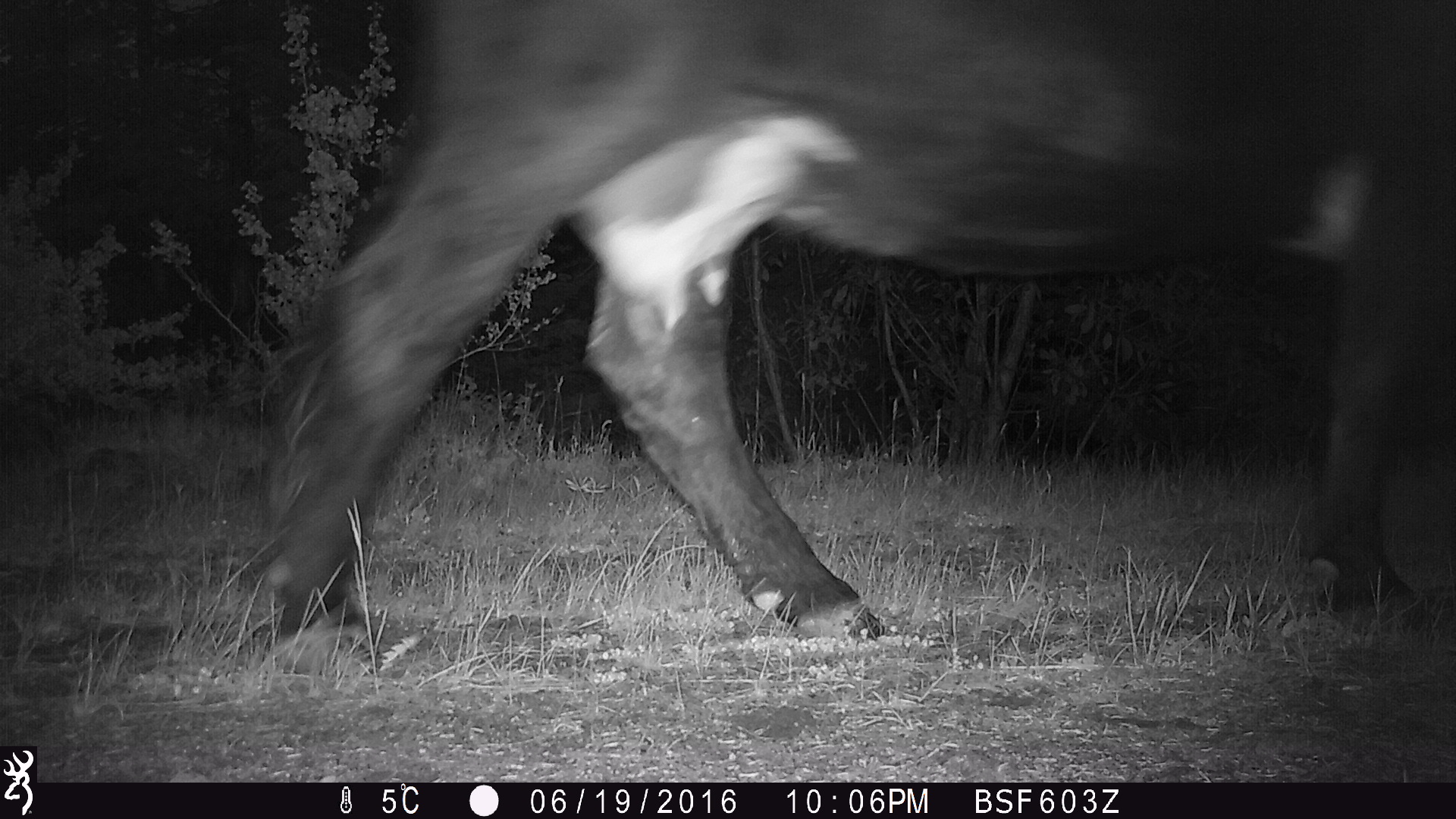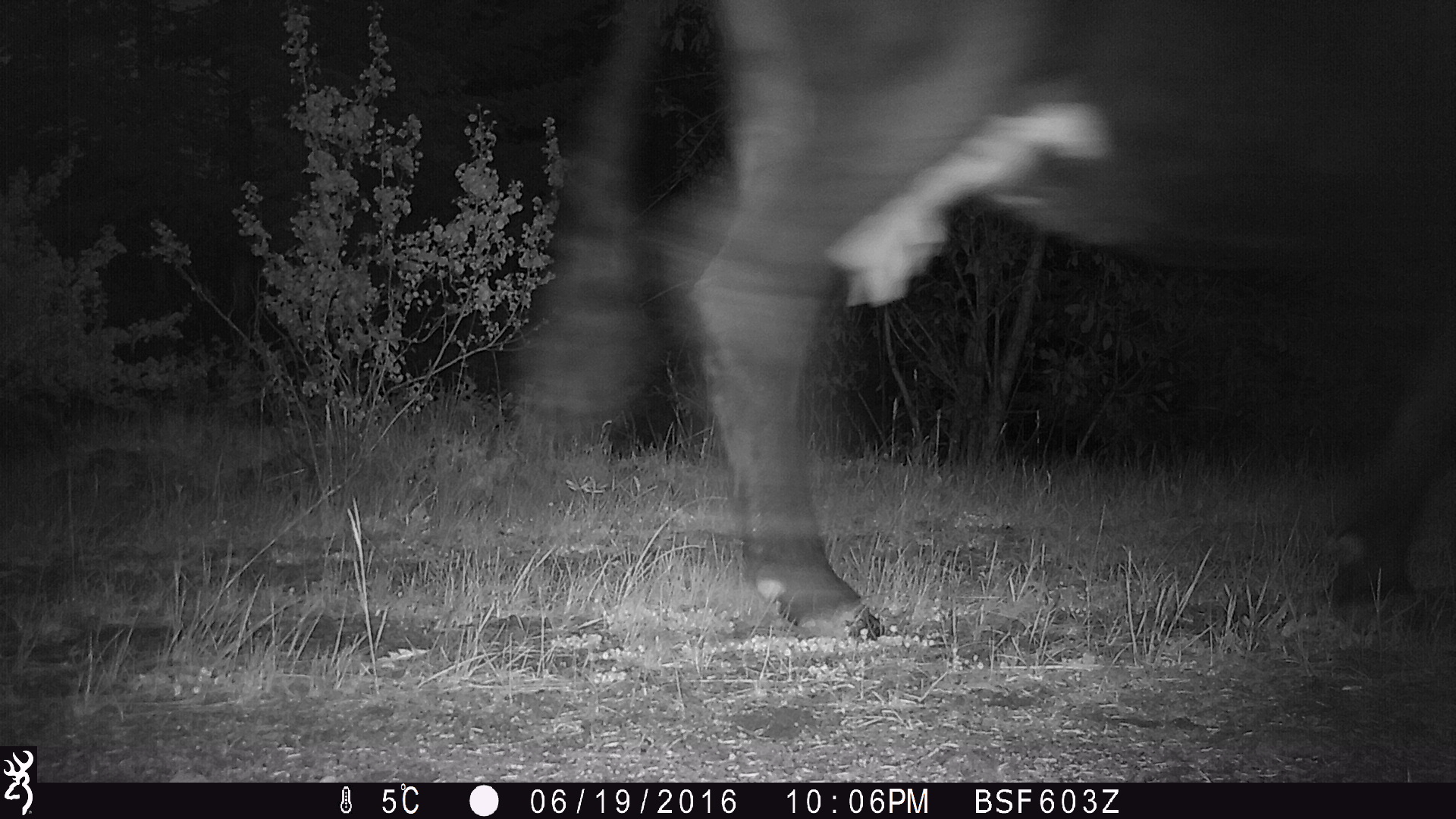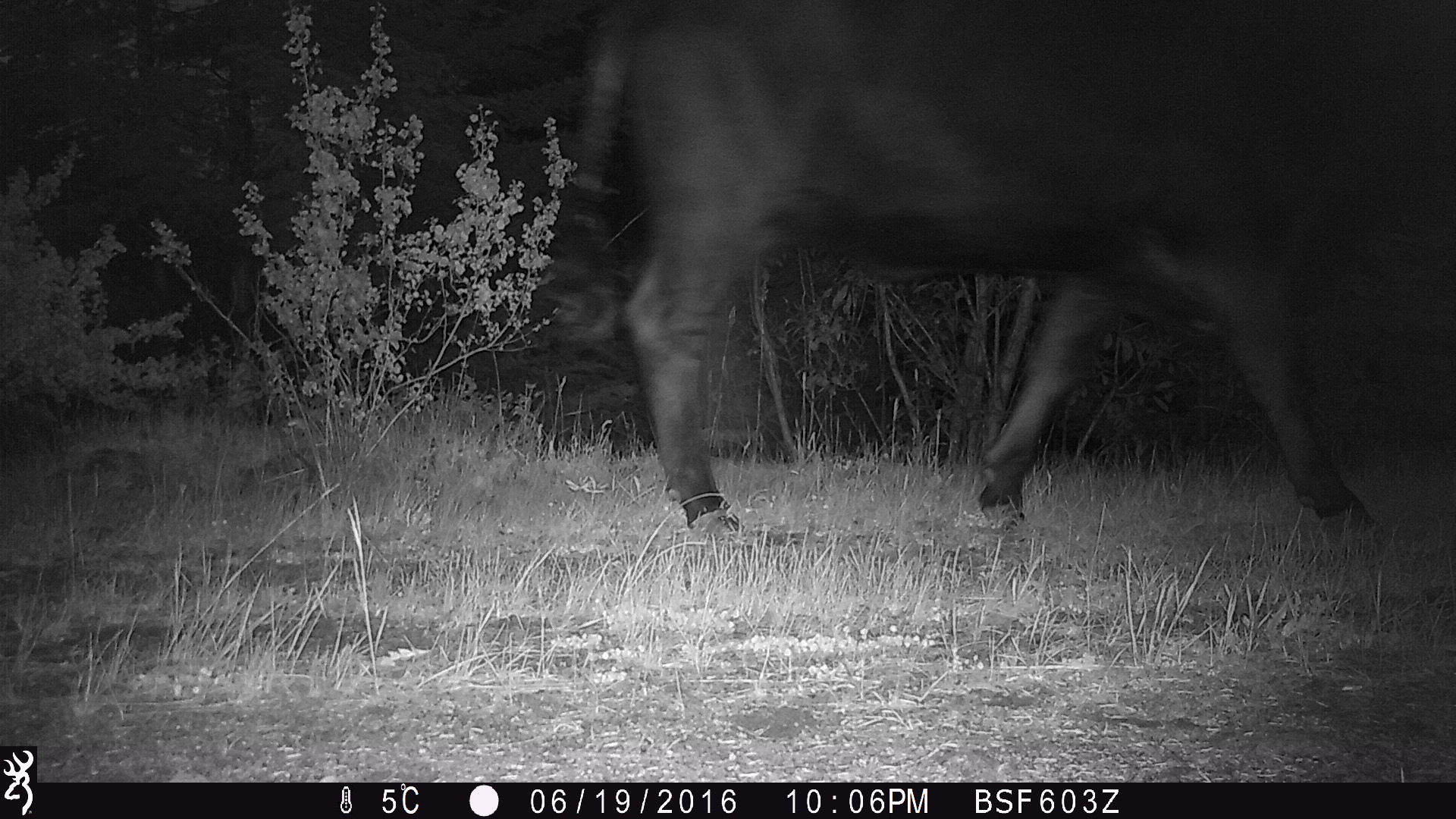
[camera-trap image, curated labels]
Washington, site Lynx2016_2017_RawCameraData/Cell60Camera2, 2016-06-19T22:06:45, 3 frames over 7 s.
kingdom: Animalia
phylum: Chordata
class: Mammalia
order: Artiodactyla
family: Bovidae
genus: Bos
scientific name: Bos taurus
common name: domestic cattle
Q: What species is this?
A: Domestic cattle (Bos taurus).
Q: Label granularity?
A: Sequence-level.